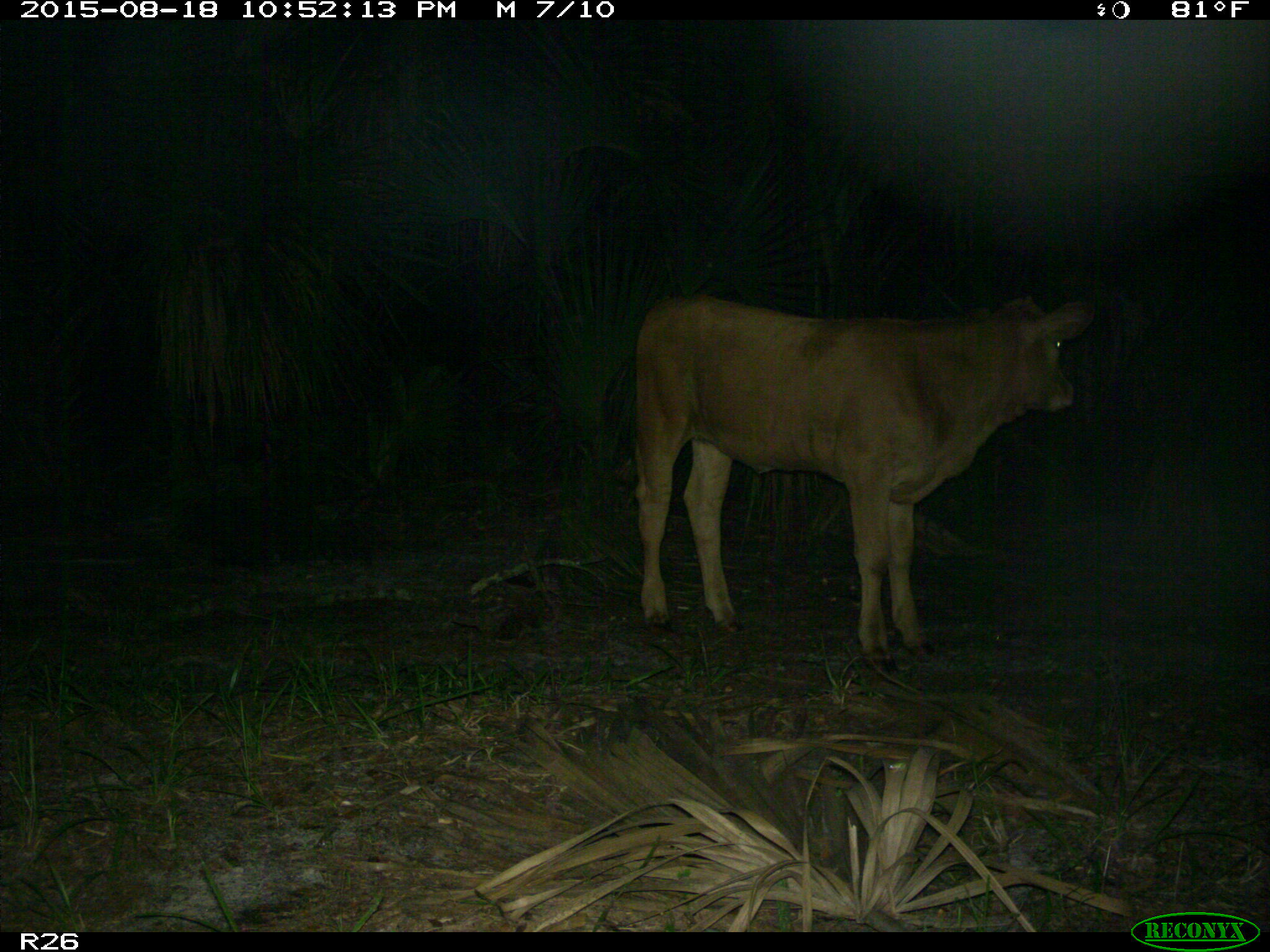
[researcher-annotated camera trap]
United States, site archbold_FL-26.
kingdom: Animalia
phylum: Chordata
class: Mammalia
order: Artiodactyla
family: Bovidae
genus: Bos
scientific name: Bos taurus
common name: domestic cow